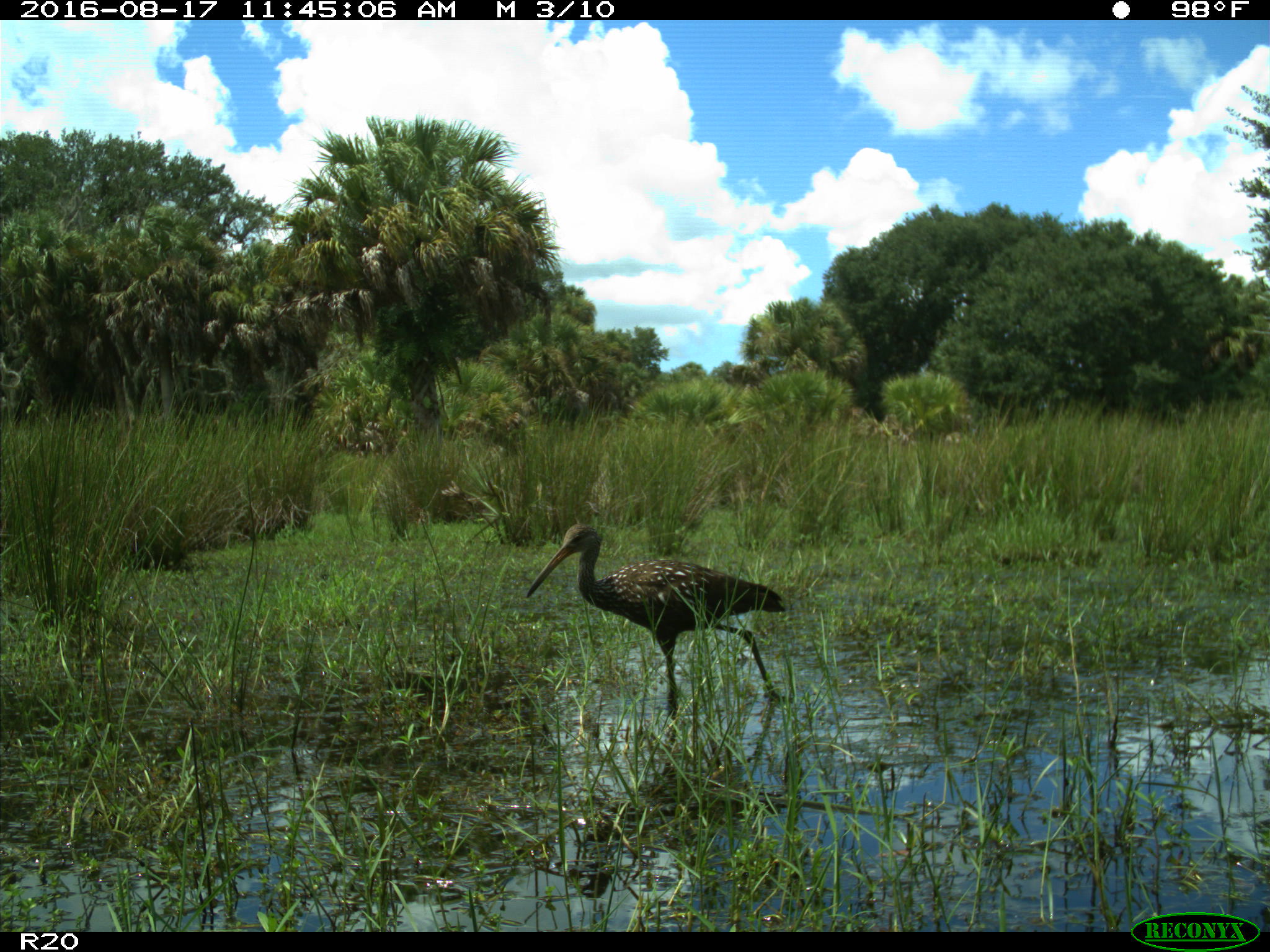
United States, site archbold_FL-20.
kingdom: Animalia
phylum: Chordata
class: Aves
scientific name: Aves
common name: birds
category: unidentified bird